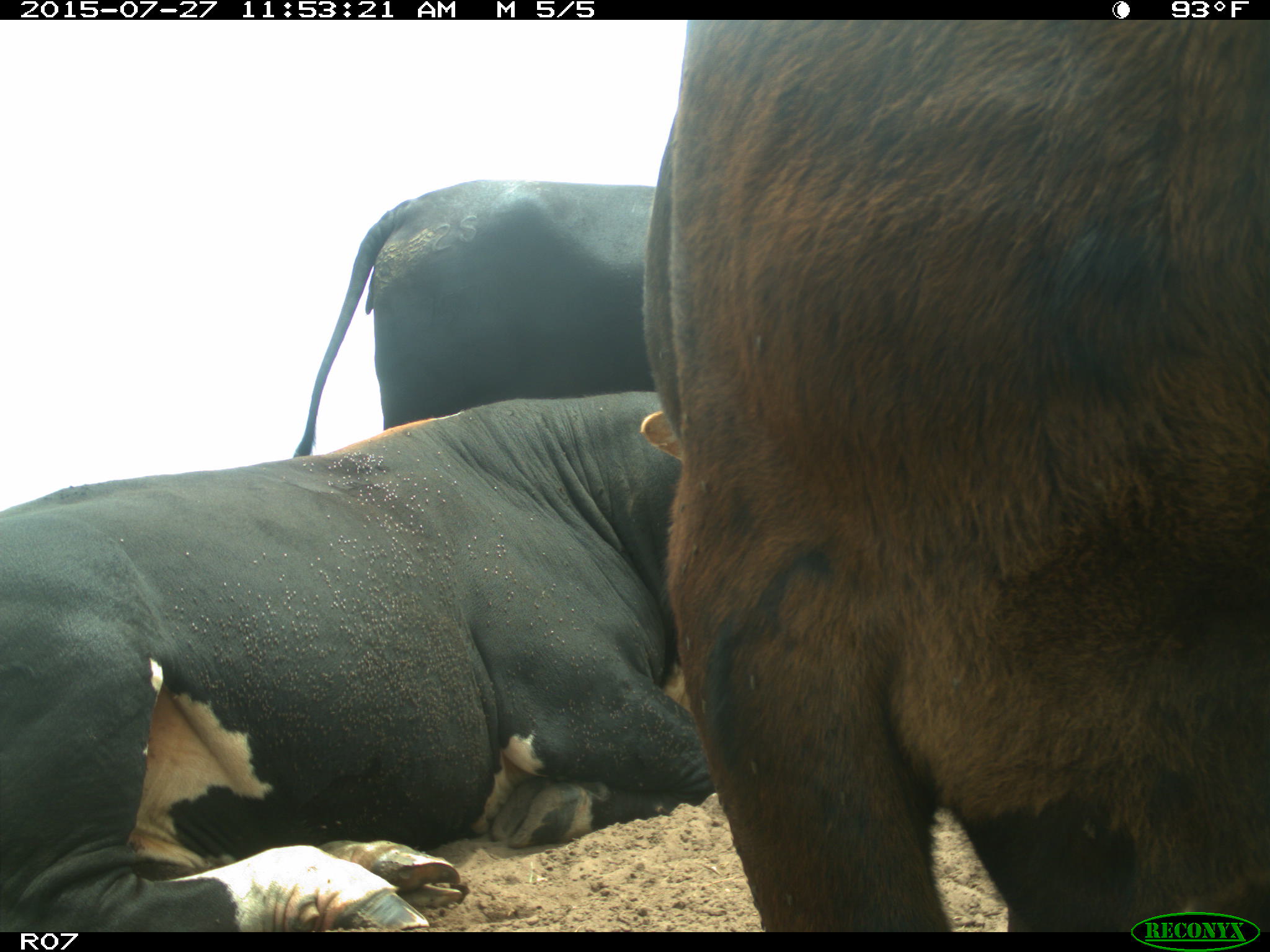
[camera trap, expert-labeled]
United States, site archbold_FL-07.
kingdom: Animalia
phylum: Chordata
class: Mammalia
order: Artiodactyla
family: Bovidae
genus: Bos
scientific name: Bos taurus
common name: domestic cow